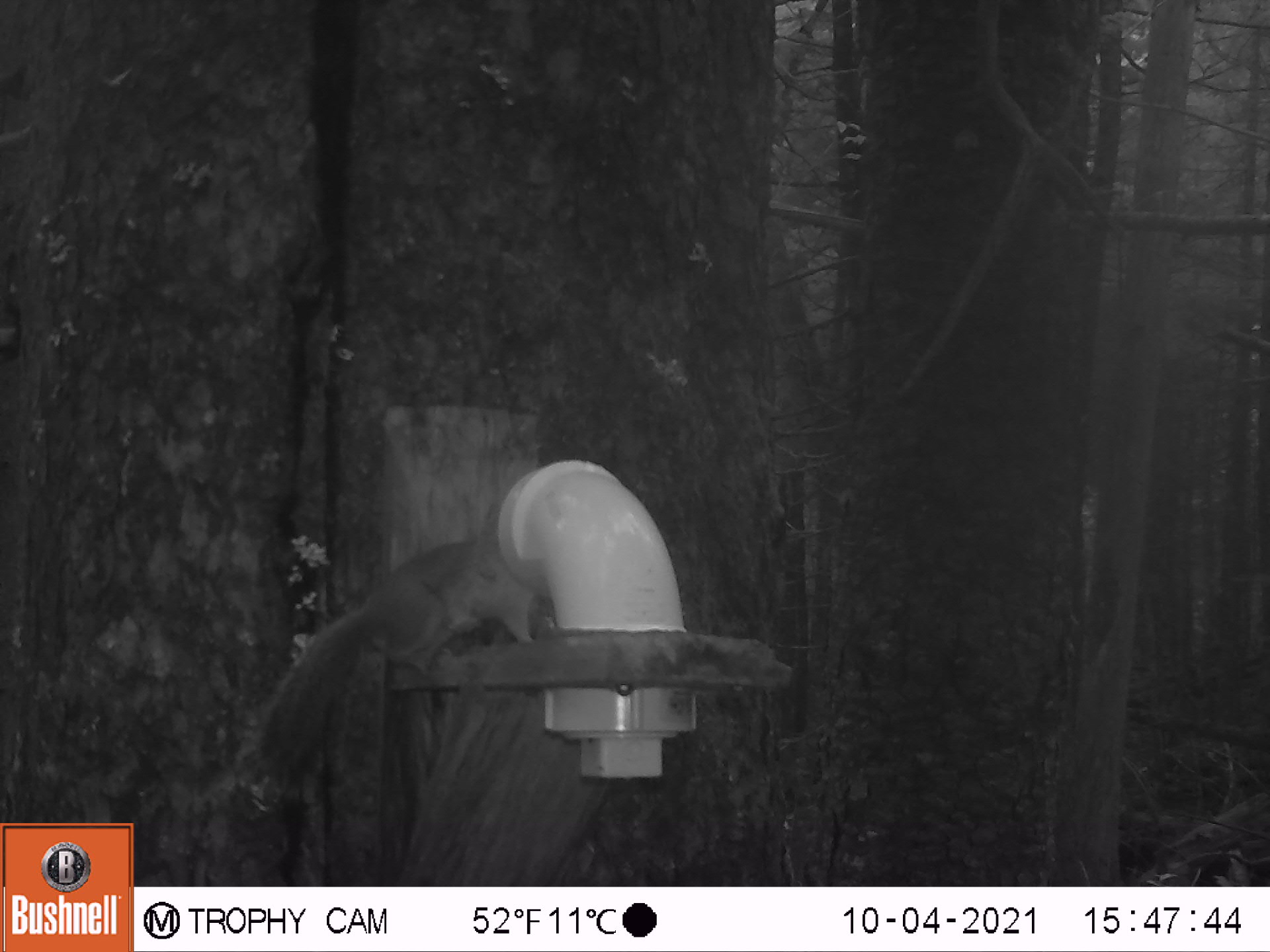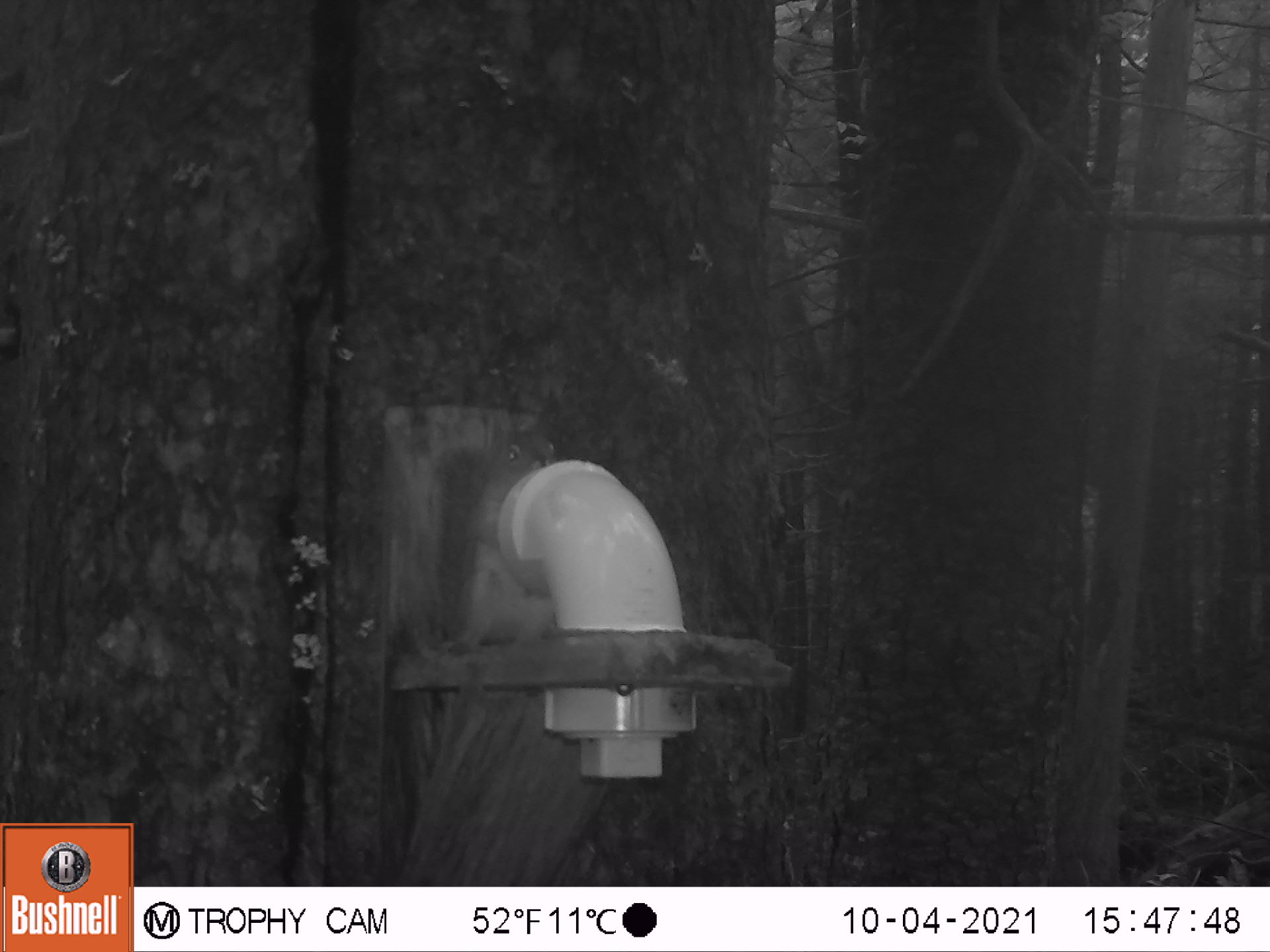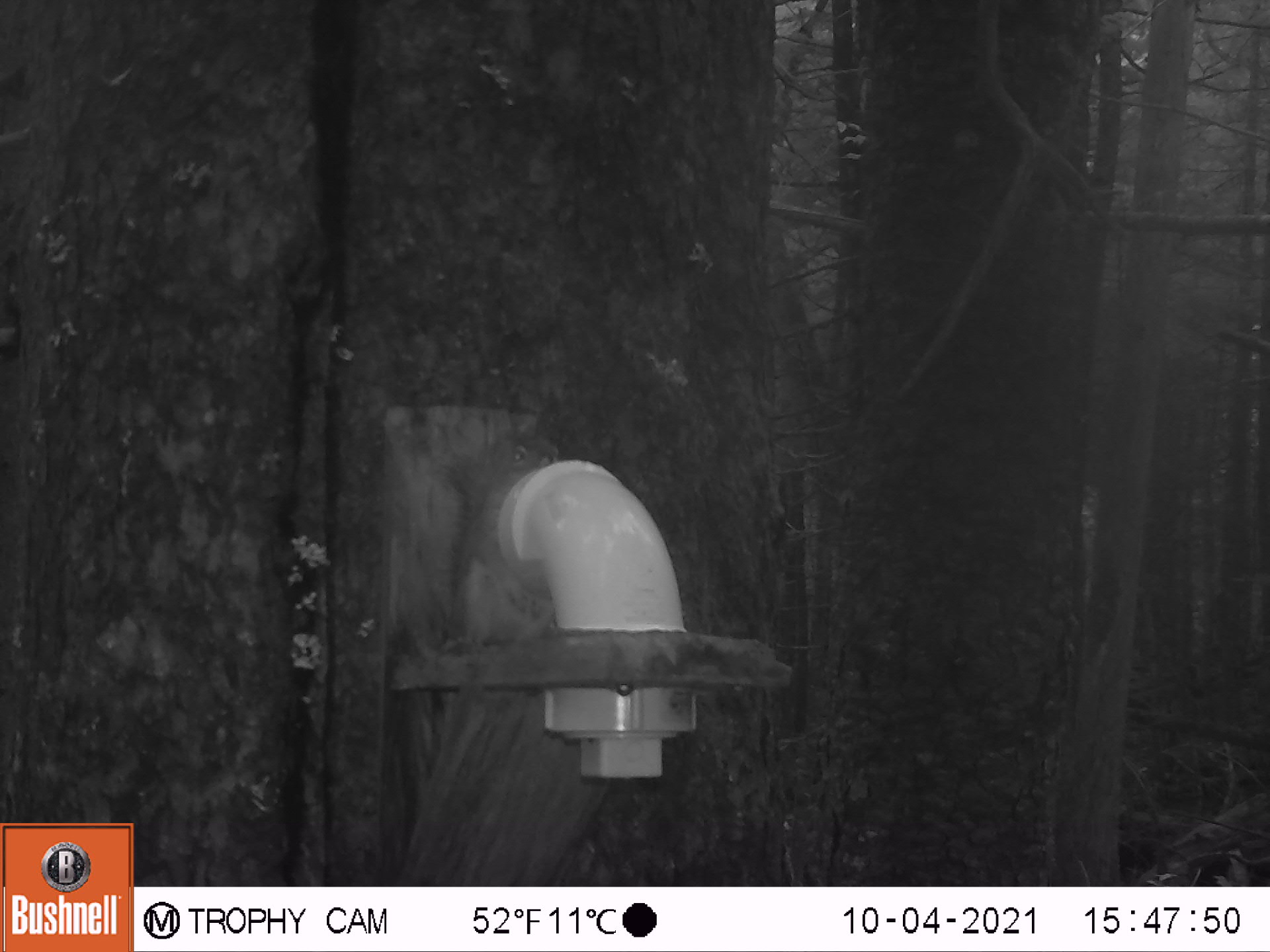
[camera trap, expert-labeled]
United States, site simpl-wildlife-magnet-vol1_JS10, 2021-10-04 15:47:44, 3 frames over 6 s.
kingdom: Animalia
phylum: Chordata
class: Mammalia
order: Rodentia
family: Sciuridae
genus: Tamiasciurus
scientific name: Tamiasciurus hudsonicus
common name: red squirrel